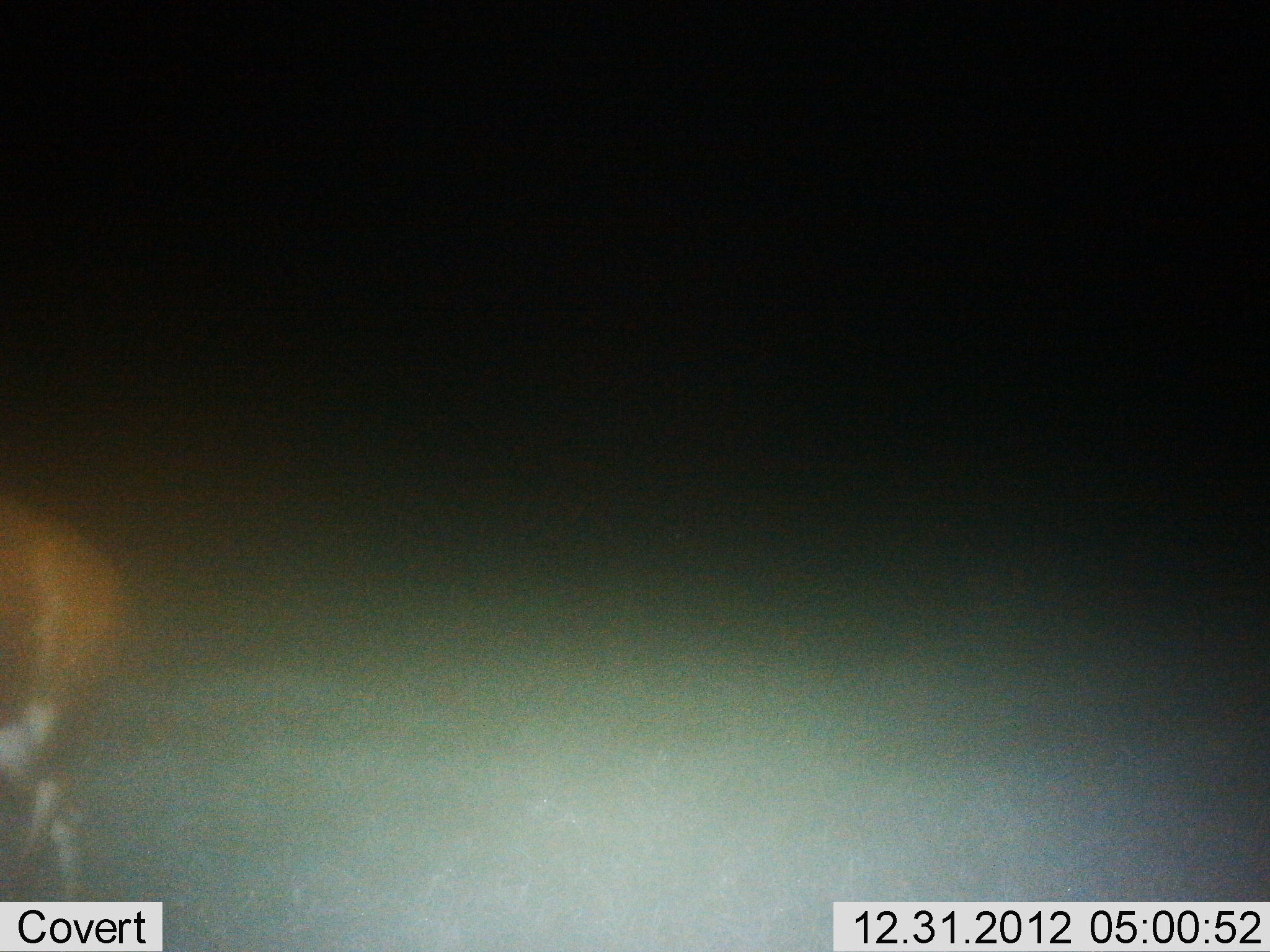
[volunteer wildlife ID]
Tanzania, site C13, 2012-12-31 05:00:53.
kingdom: Animalia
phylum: Chordata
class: Mammalia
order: Artiodactyla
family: Bovidae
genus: Tragelaphus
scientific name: Tragelaphus scriptus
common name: bushbuck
Bushbuck (Tragelaphus scriptus), count 1. Behavior (volunteer vote fractions): standing 40%, resting 0%, moving 80%, interacting 0%. Young present (vote fraction): 0%. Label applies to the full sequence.